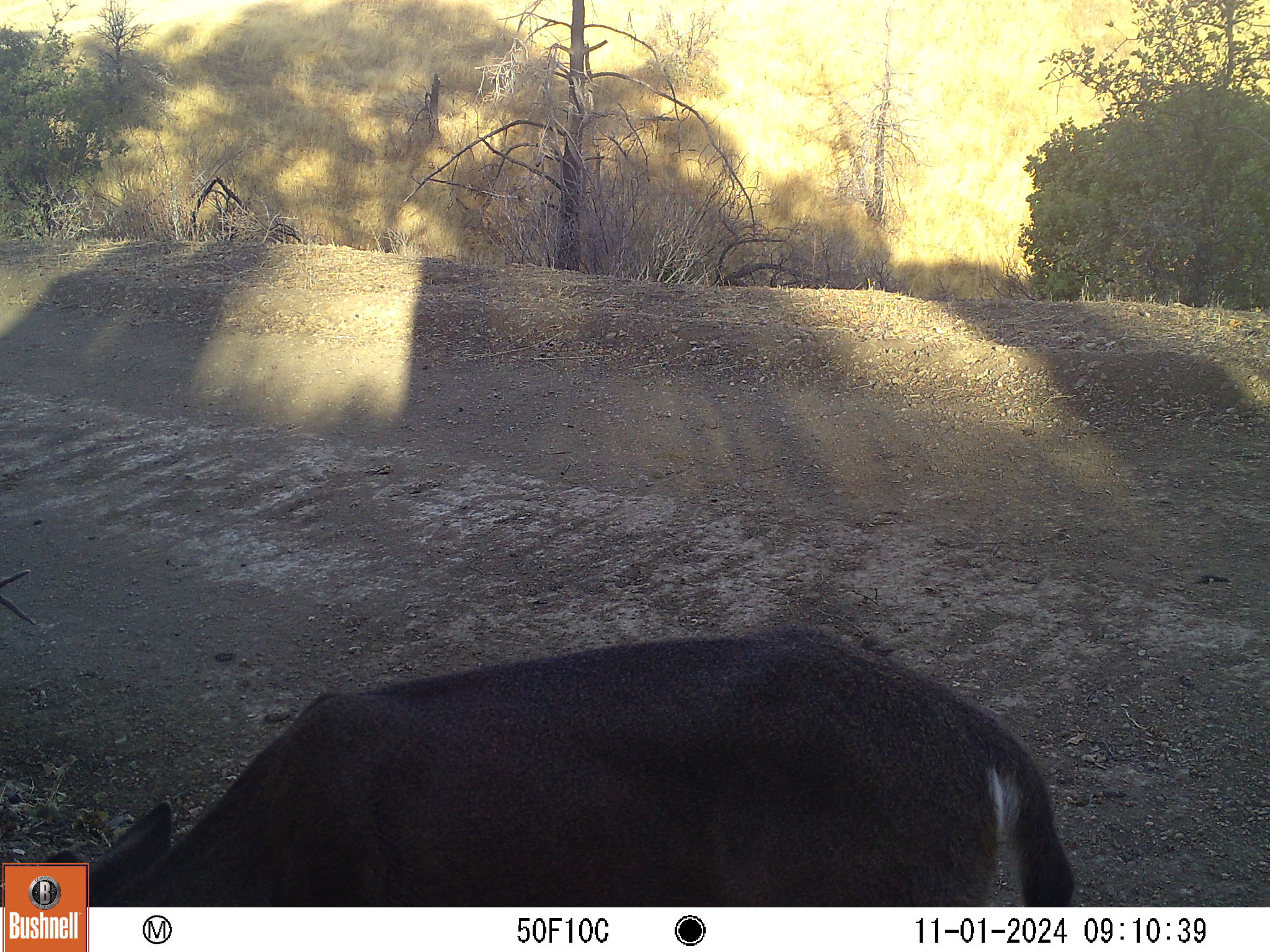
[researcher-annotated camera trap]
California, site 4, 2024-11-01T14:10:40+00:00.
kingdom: Animalia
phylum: Chordata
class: Mammalia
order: Artiodactyla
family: Cervidae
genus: Odocoileus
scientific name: Odocoileus hemionus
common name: mule deer